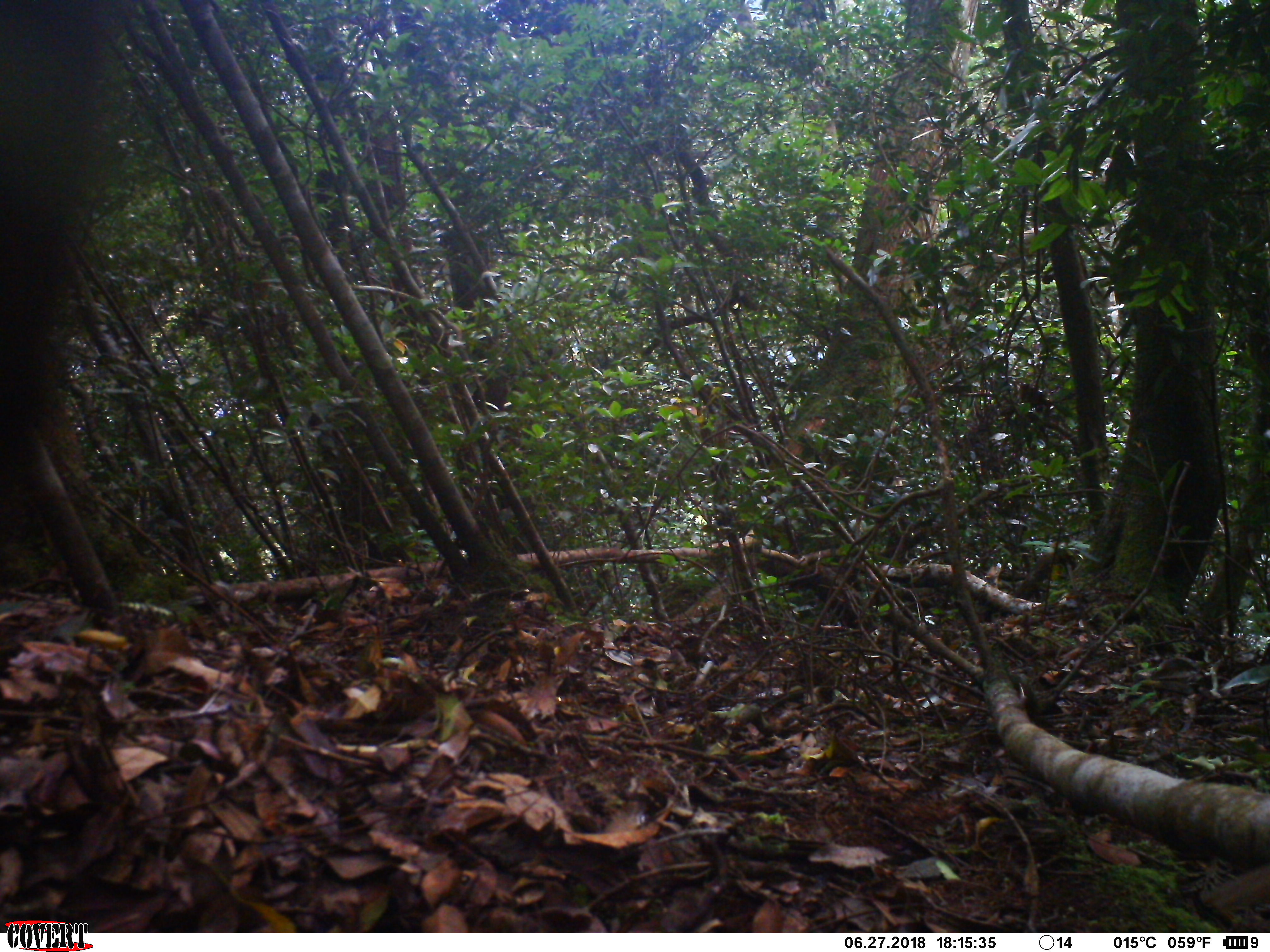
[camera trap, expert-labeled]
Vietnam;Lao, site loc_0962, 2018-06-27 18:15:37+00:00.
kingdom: Animalia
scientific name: Animalia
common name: animal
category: unidentified animal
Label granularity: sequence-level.